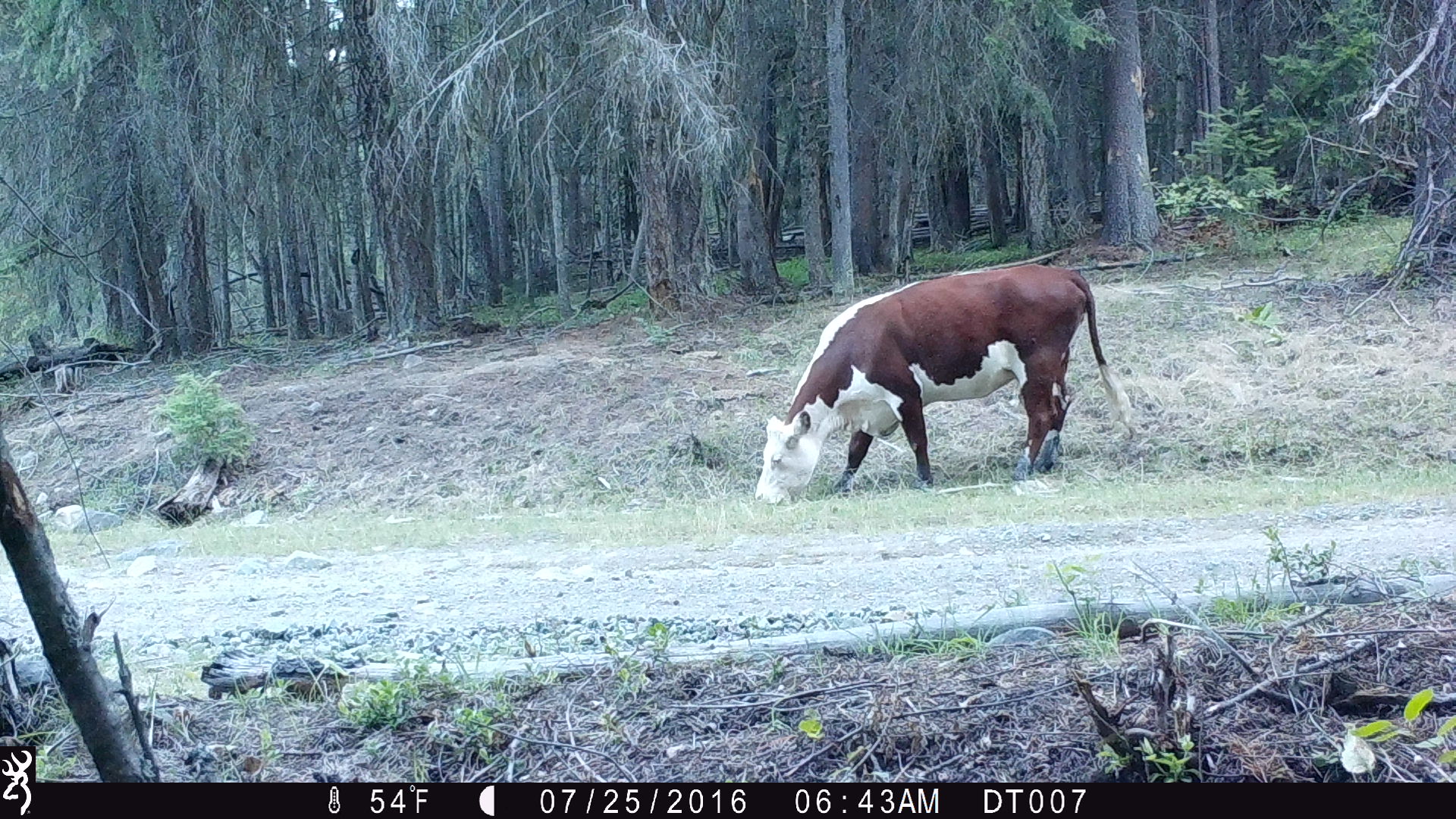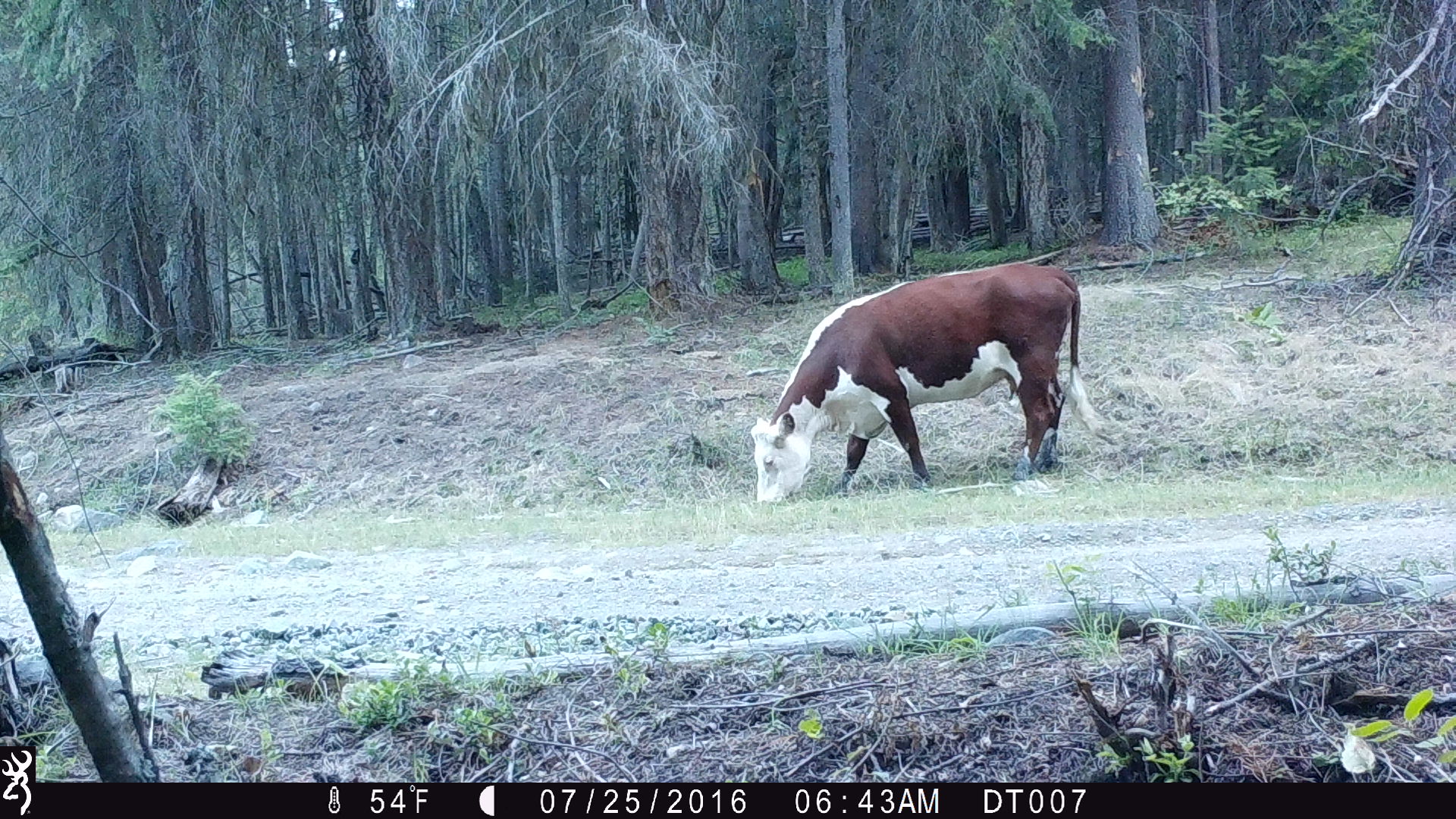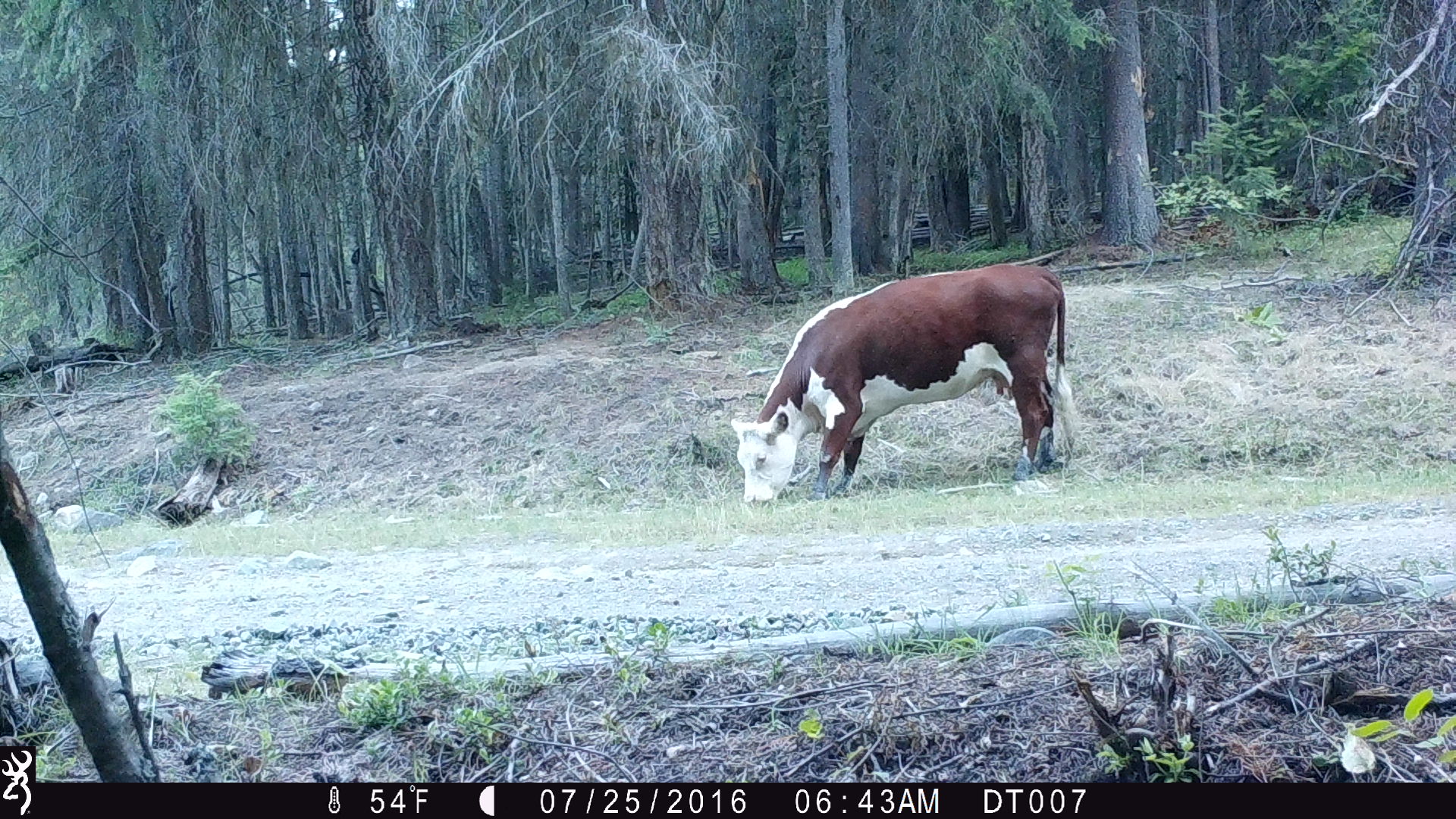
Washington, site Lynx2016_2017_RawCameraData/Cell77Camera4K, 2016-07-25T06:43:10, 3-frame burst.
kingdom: Animalia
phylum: Chordata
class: Mammalia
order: Artiodactyla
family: Bovidae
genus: Bos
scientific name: Bos taurus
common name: domestic cattle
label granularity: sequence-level